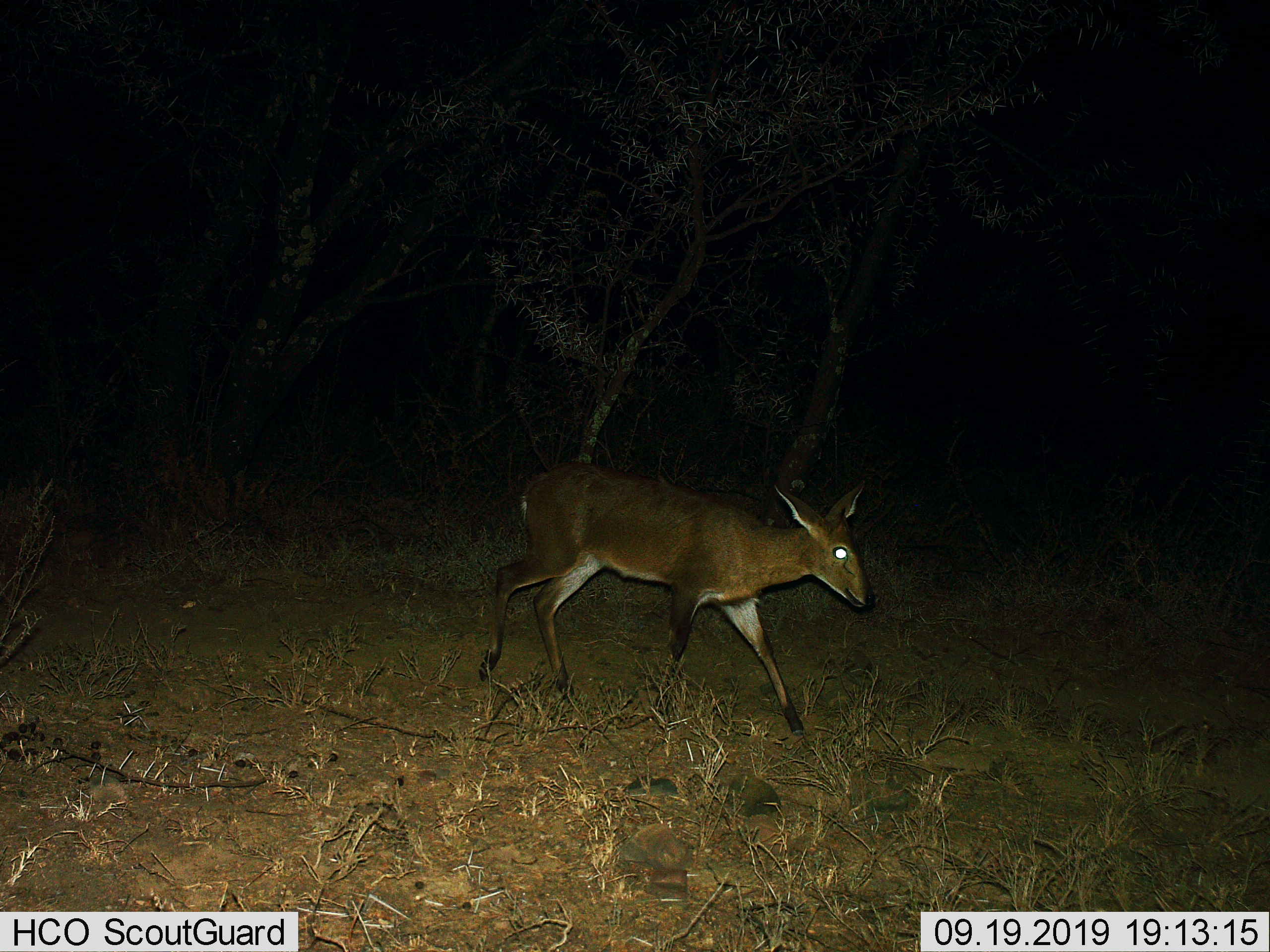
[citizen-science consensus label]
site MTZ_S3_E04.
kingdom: Animalia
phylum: Chordata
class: Mammalia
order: Artiodactyla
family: Bovidae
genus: Sylvicapra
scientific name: Sylvicapra grimmia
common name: common duiker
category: duikercommongrey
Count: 1.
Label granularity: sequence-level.